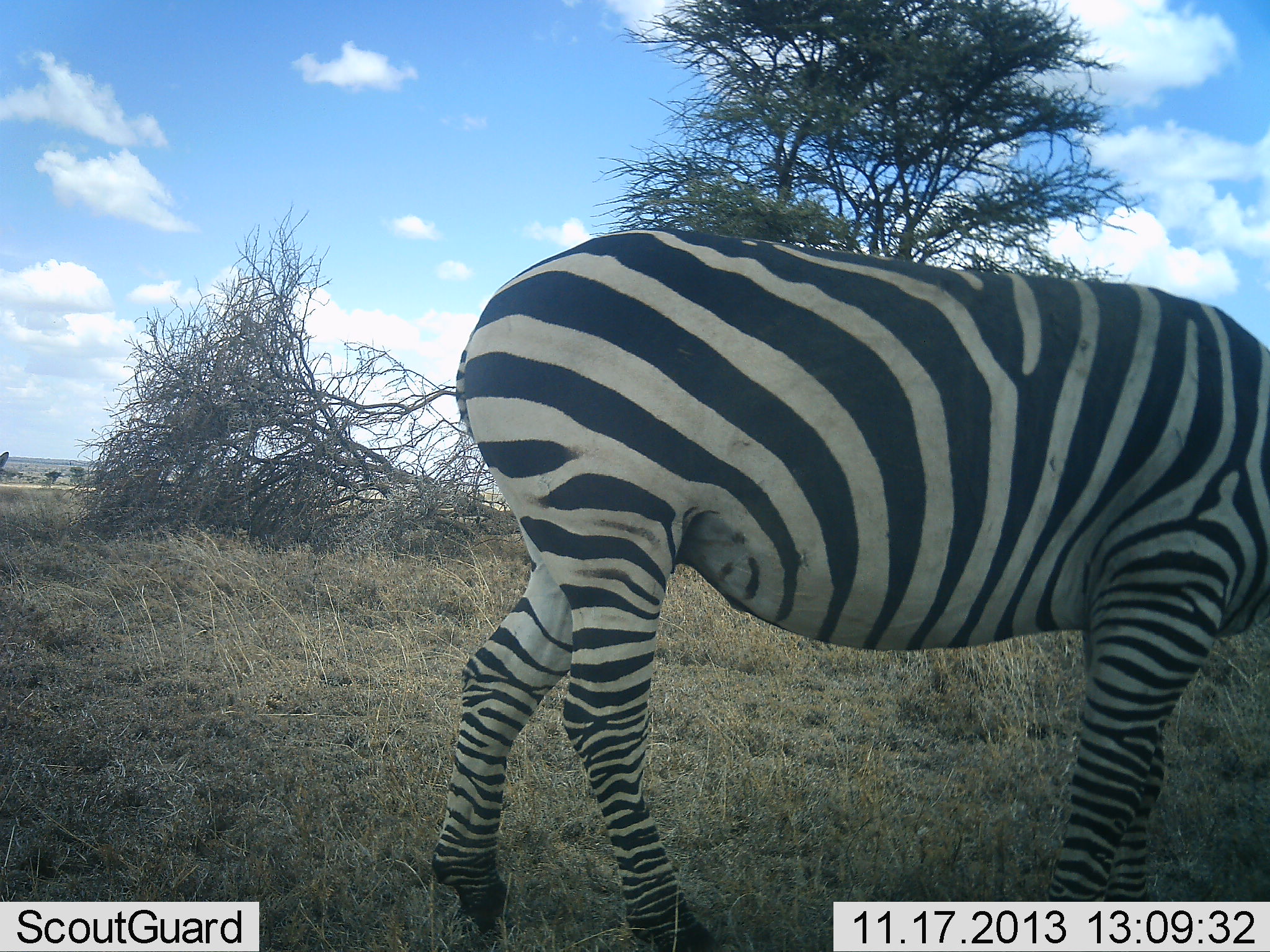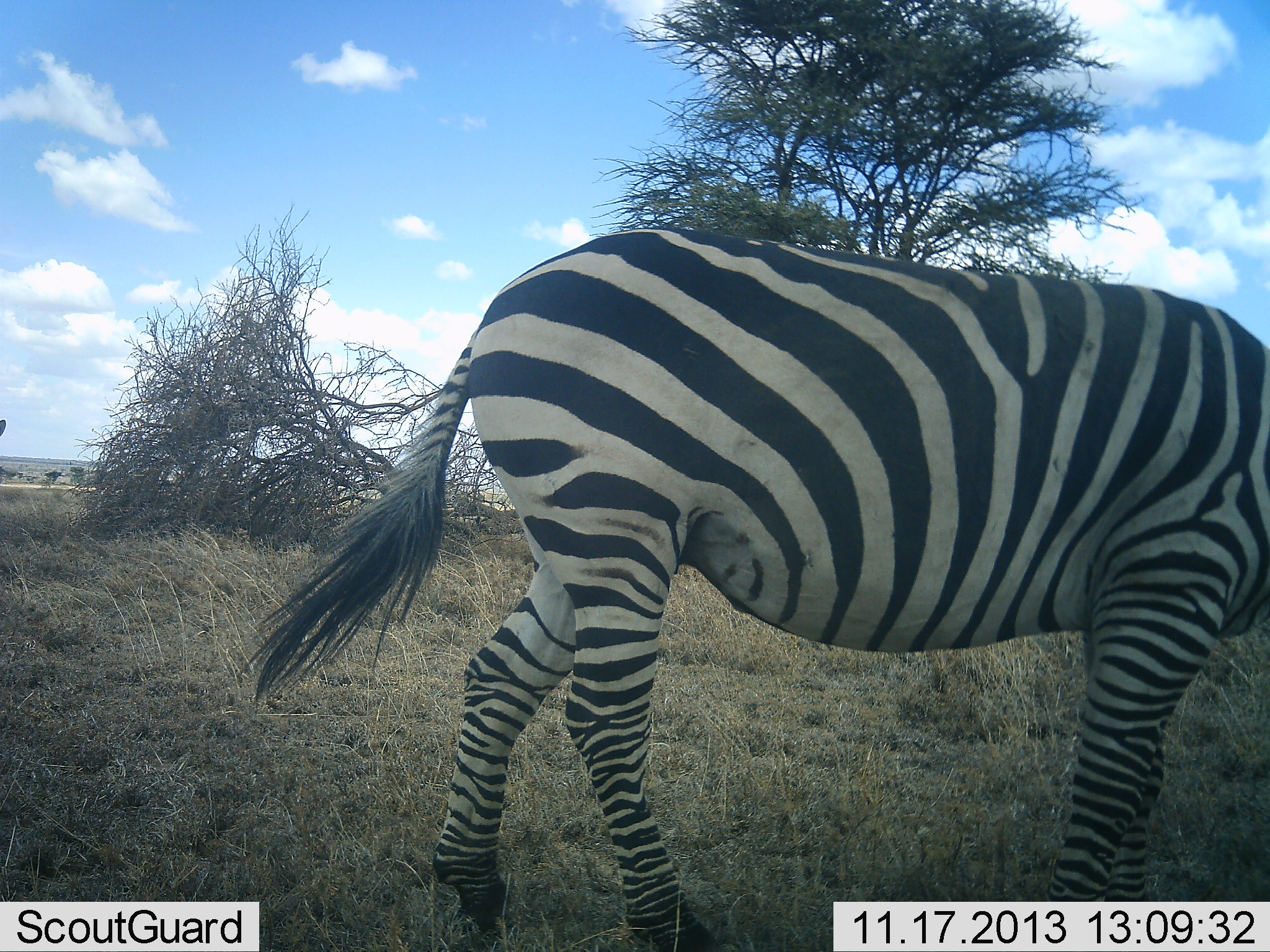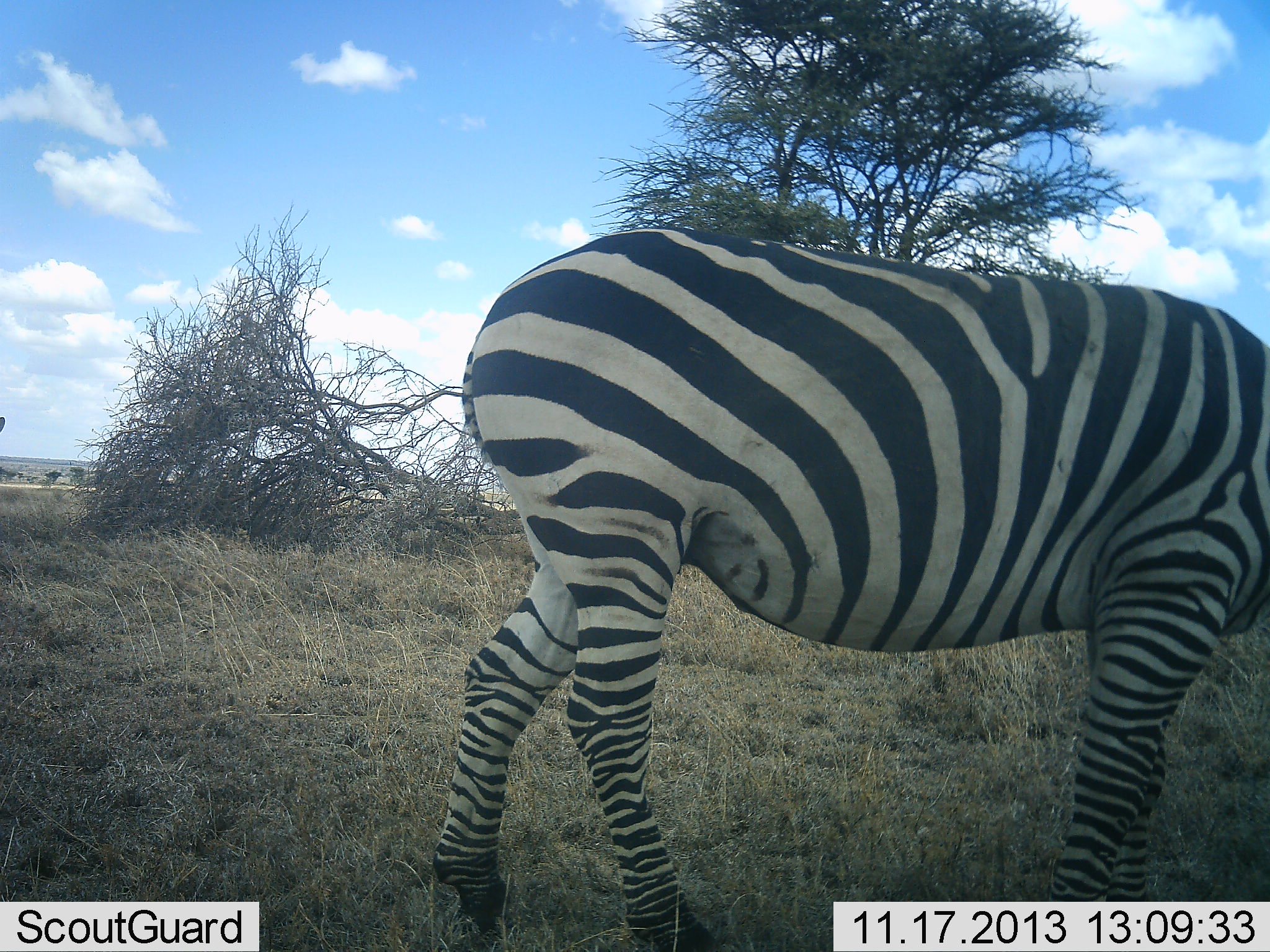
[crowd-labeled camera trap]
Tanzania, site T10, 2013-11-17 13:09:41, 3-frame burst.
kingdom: Animalia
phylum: Chordata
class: Mammalia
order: Perissodactyla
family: Equidae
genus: Equus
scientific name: Equus quagga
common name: plains zebra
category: zebra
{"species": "zebra (plains zebra) (Equus quagga)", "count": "1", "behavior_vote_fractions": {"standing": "90%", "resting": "0%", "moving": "0%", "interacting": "0%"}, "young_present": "0%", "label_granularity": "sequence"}